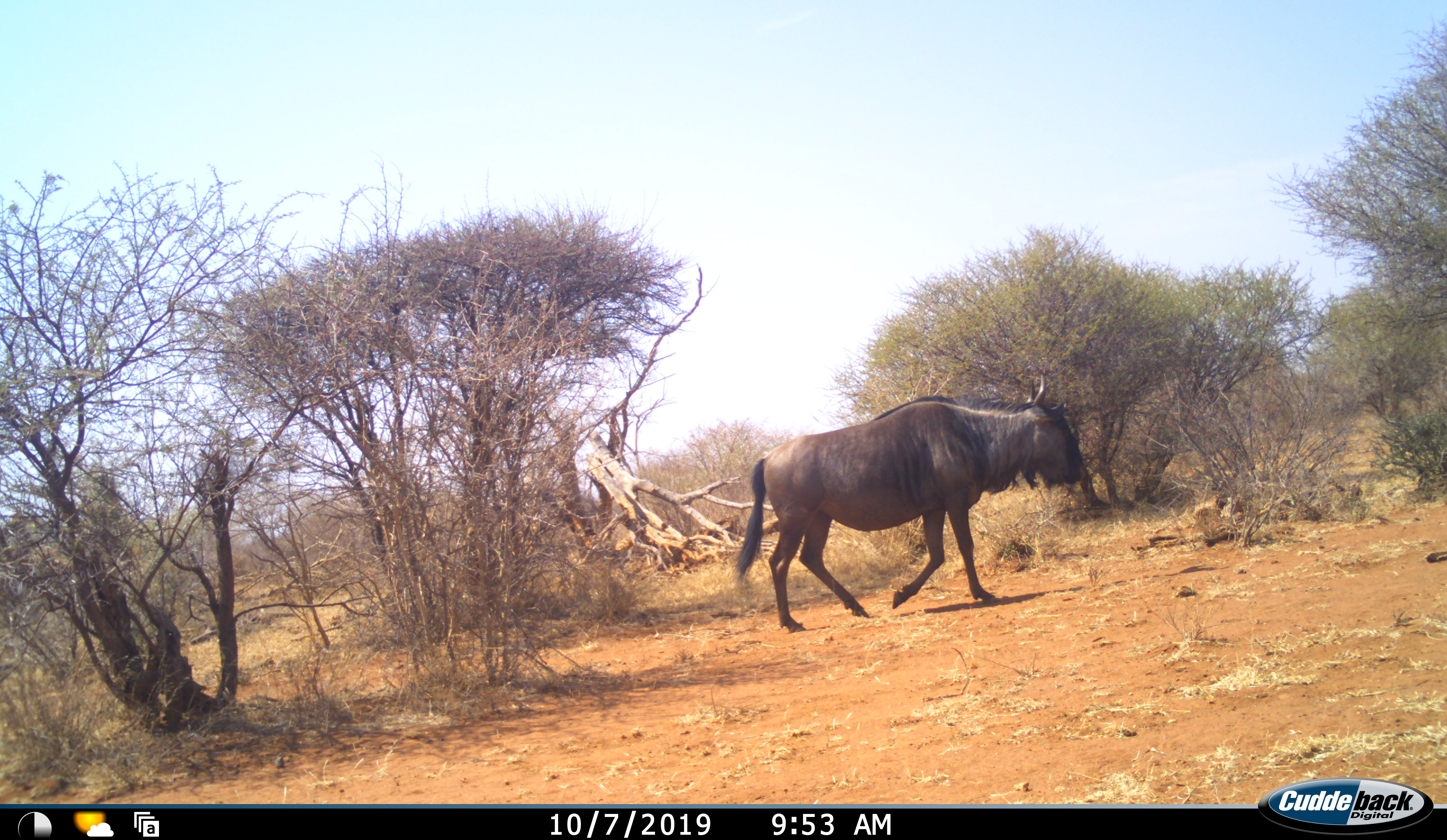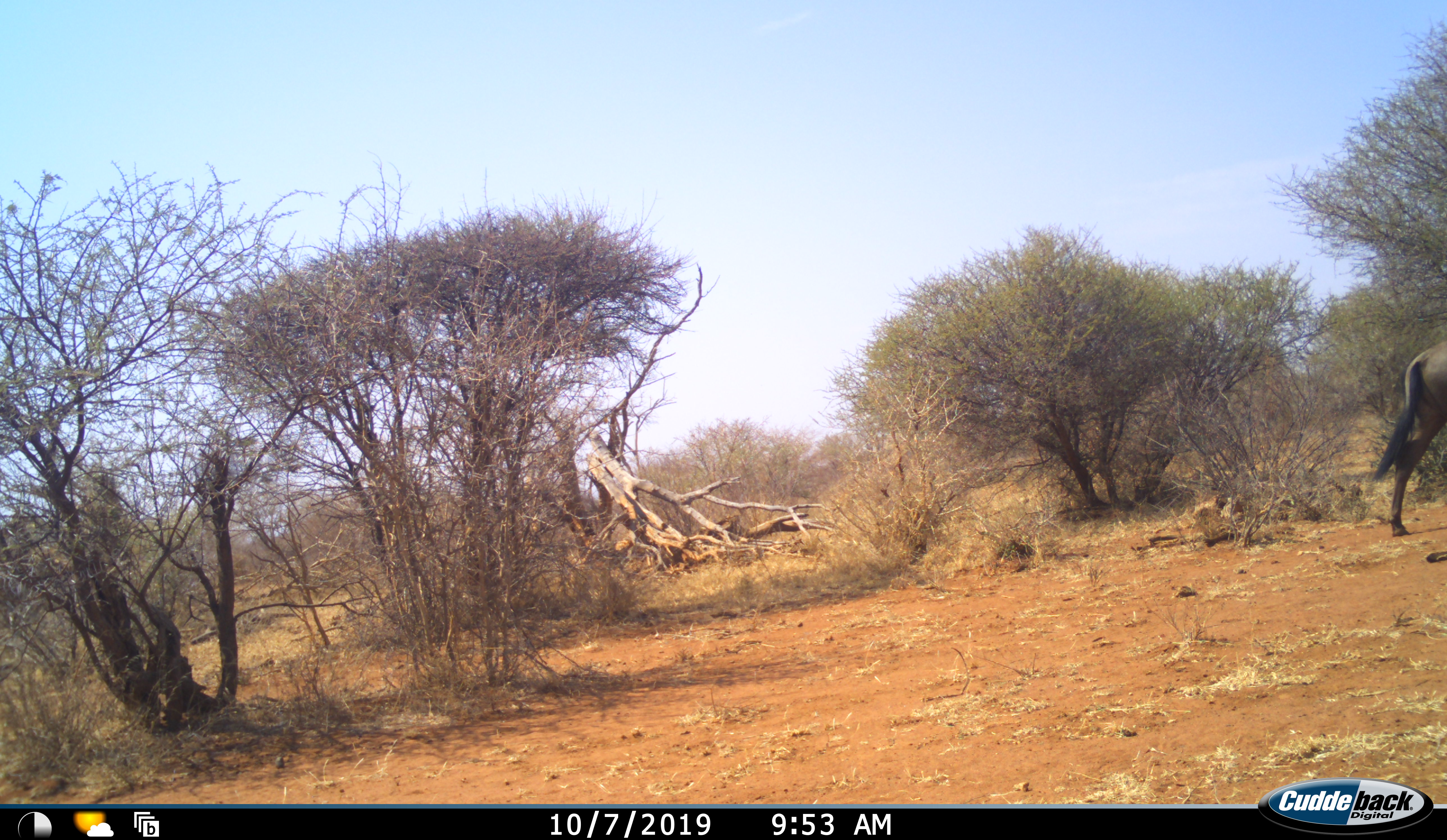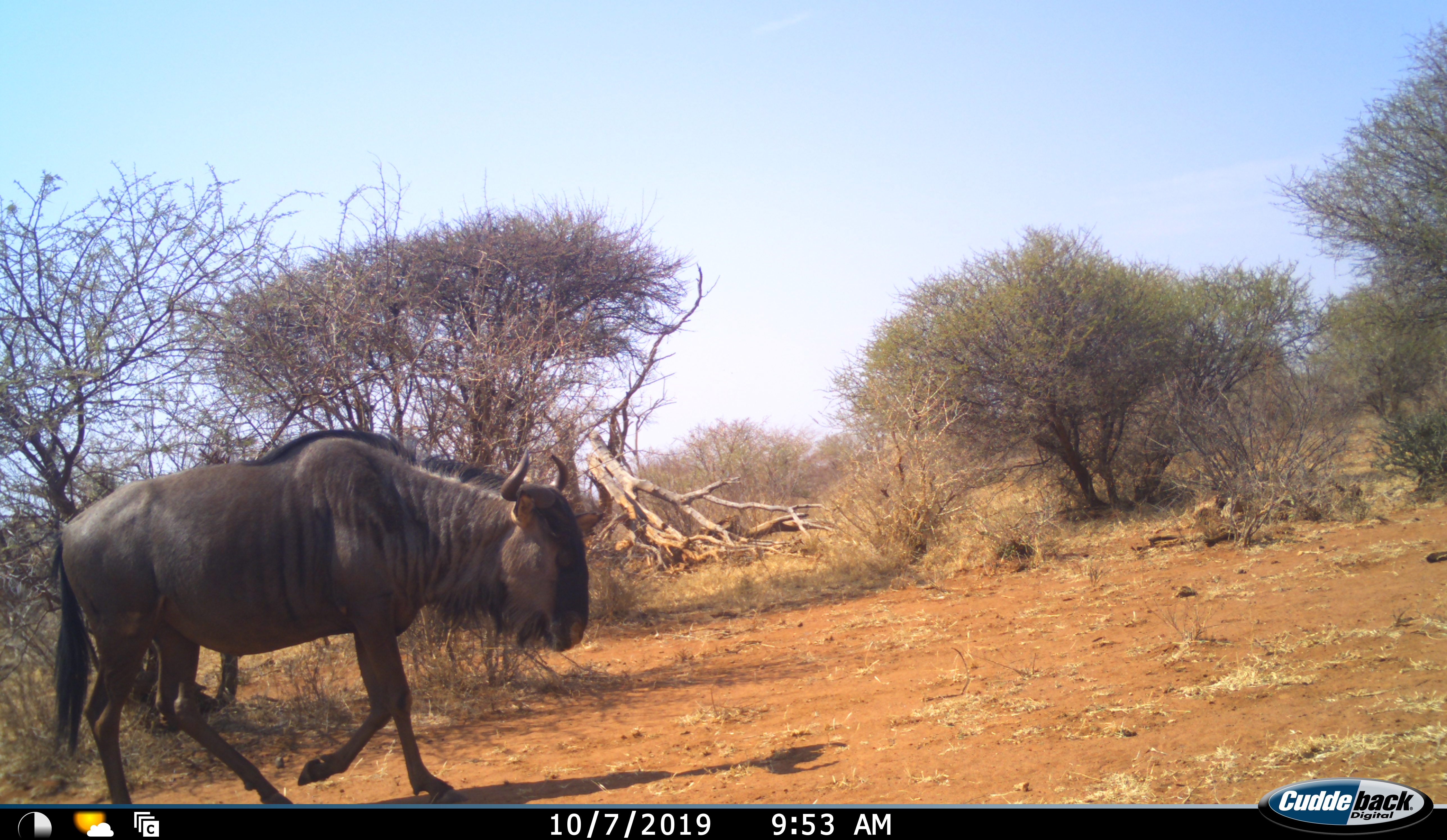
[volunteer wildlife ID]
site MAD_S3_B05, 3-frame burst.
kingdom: Animalia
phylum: Chordata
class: Mammalia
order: Artiodactyla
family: Bovidae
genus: Connochaetes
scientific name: Connochaetes taurinus taurinus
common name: blue wildebeest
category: wildebeestblue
Wildebeestblue (blue wildebeest) (Connochaetes taurinus taurinus), count 2. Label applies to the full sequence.